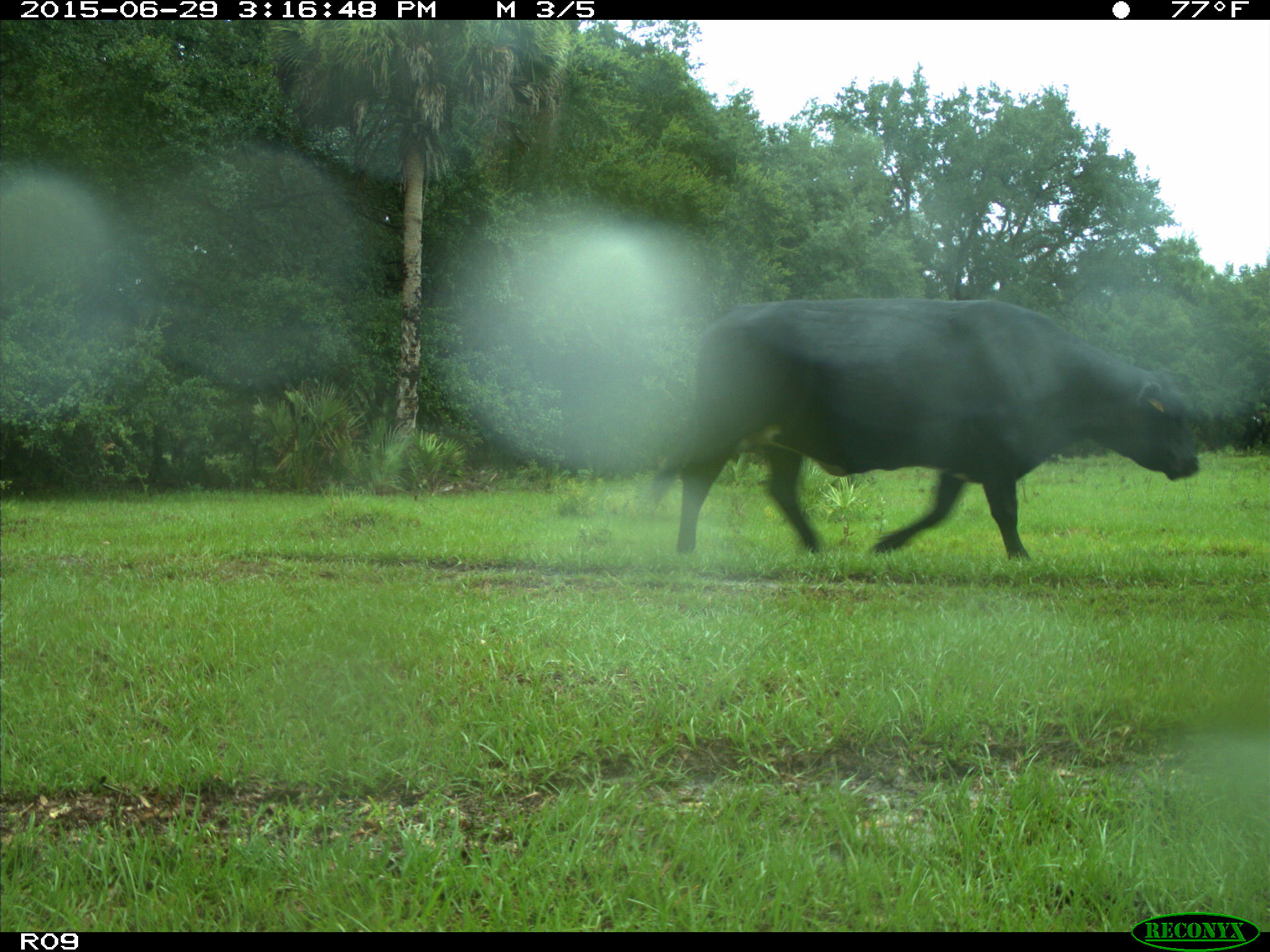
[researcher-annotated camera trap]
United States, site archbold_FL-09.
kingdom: Animalia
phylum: Chordata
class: Mammalia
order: Artiodactyla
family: Bovidae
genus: Bos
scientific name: Bos taurus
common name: domestic cow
Bos taurus (domestic cow).